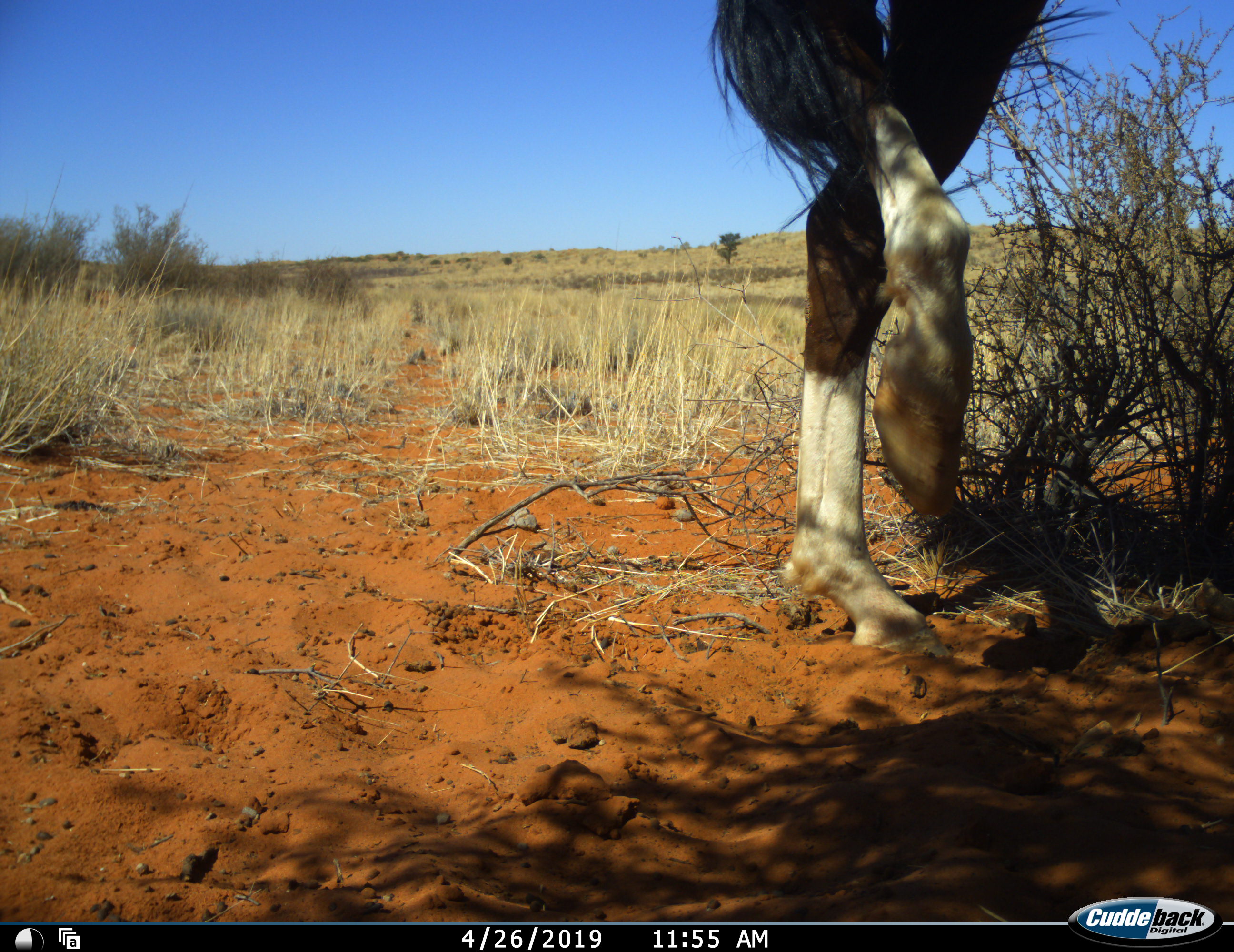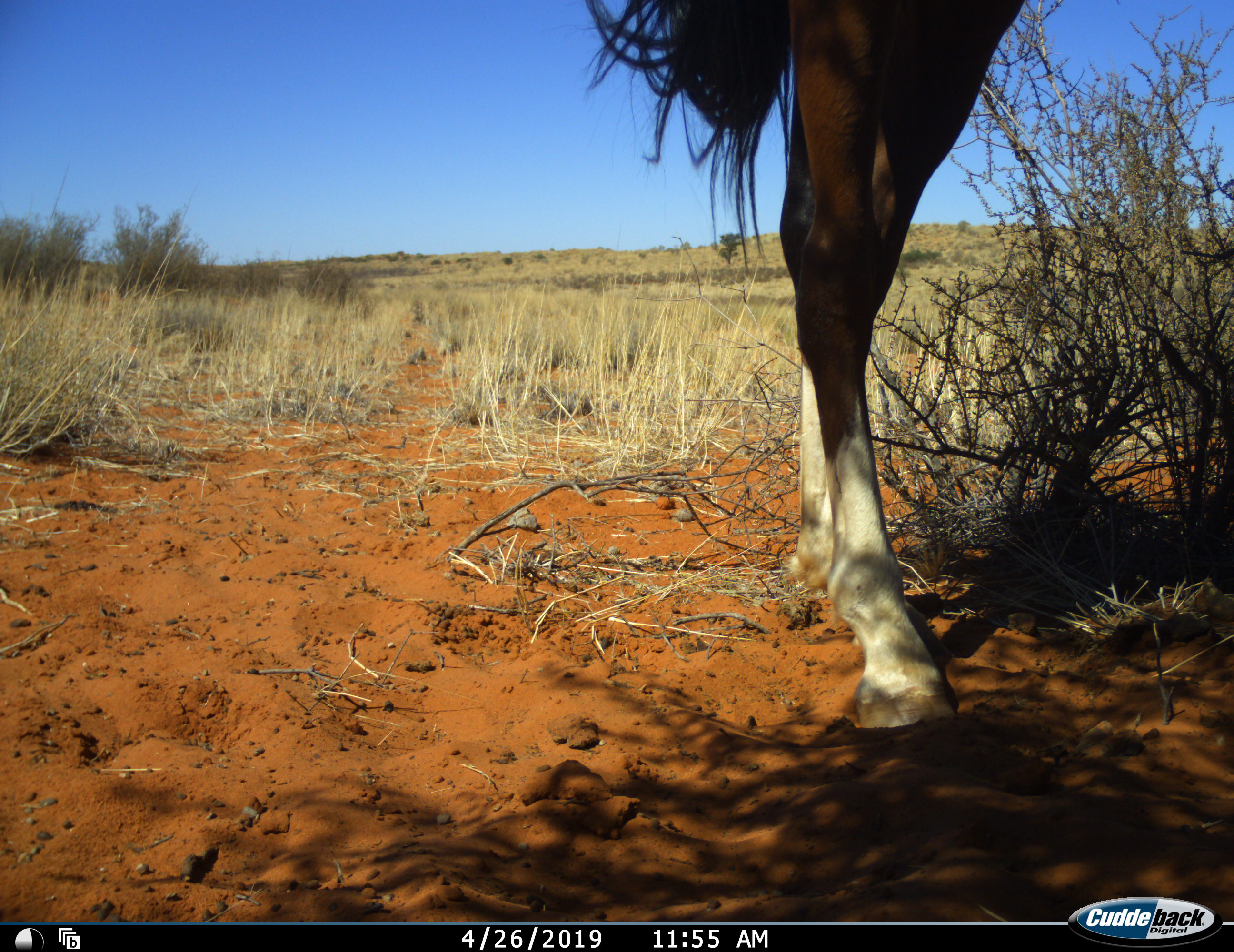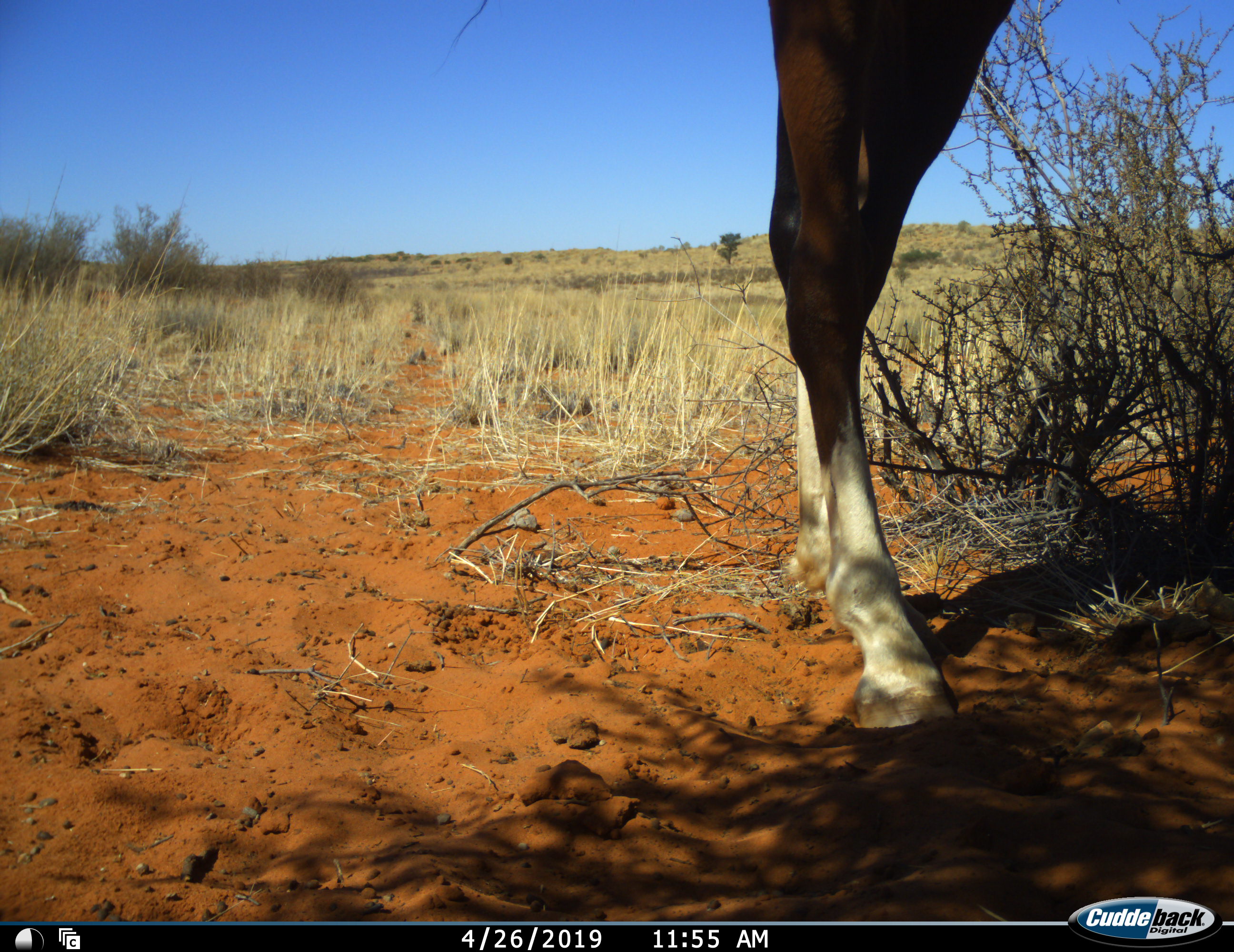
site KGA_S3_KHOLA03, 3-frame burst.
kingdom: Animalia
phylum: Chordata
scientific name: Vertebrata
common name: domestic animal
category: domesticanimal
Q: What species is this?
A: Domesticanimal (domestic animal) (Vertebrata).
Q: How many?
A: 1.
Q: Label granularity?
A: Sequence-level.